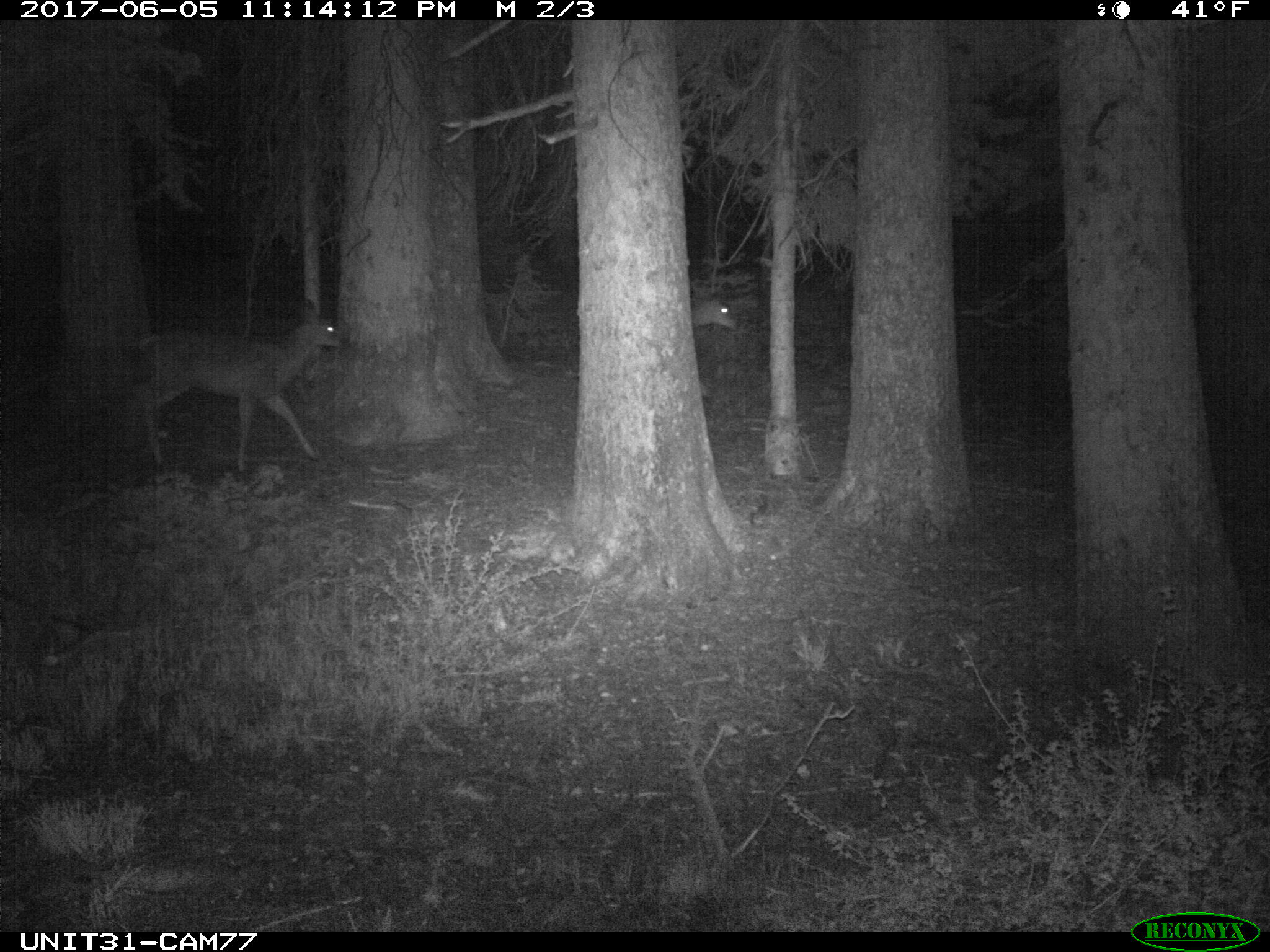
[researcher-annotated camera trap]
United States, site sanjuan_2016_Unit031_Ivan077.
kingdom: Animalia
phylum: Chordata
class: Mammalia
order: Artiodactyla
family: Cervidae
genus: Odocoileus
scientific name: Odocoileus hemionus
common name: mule deer